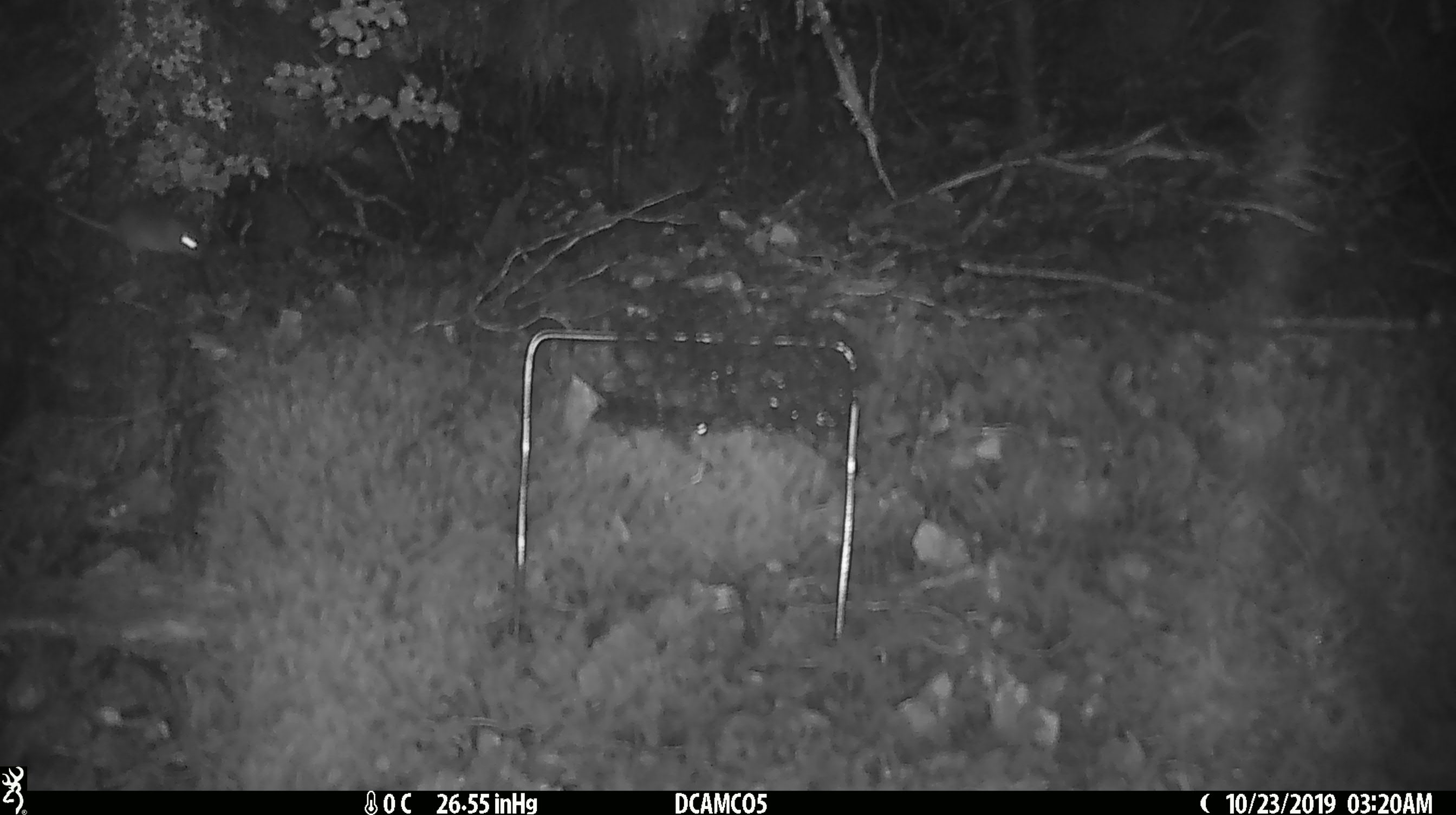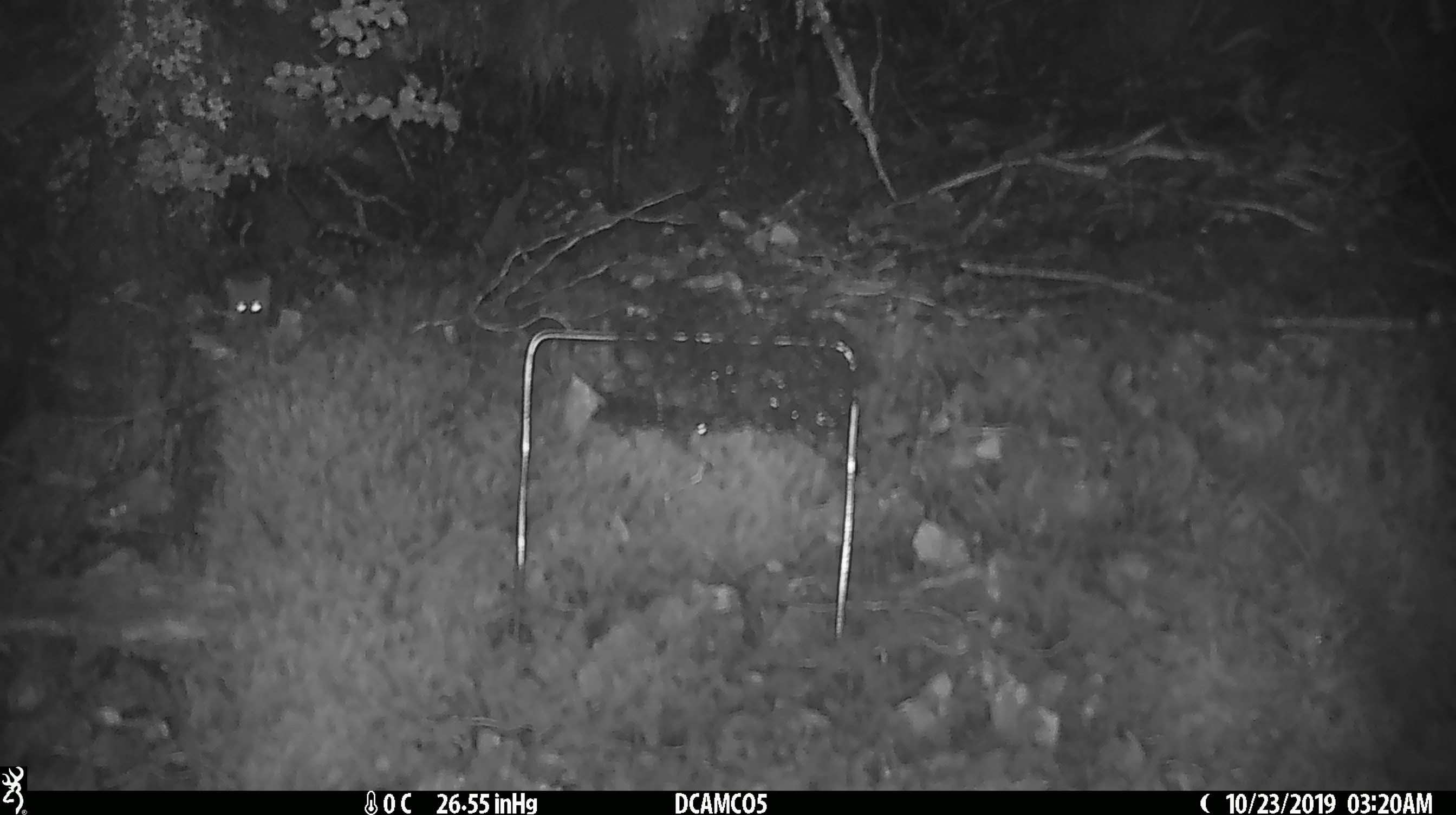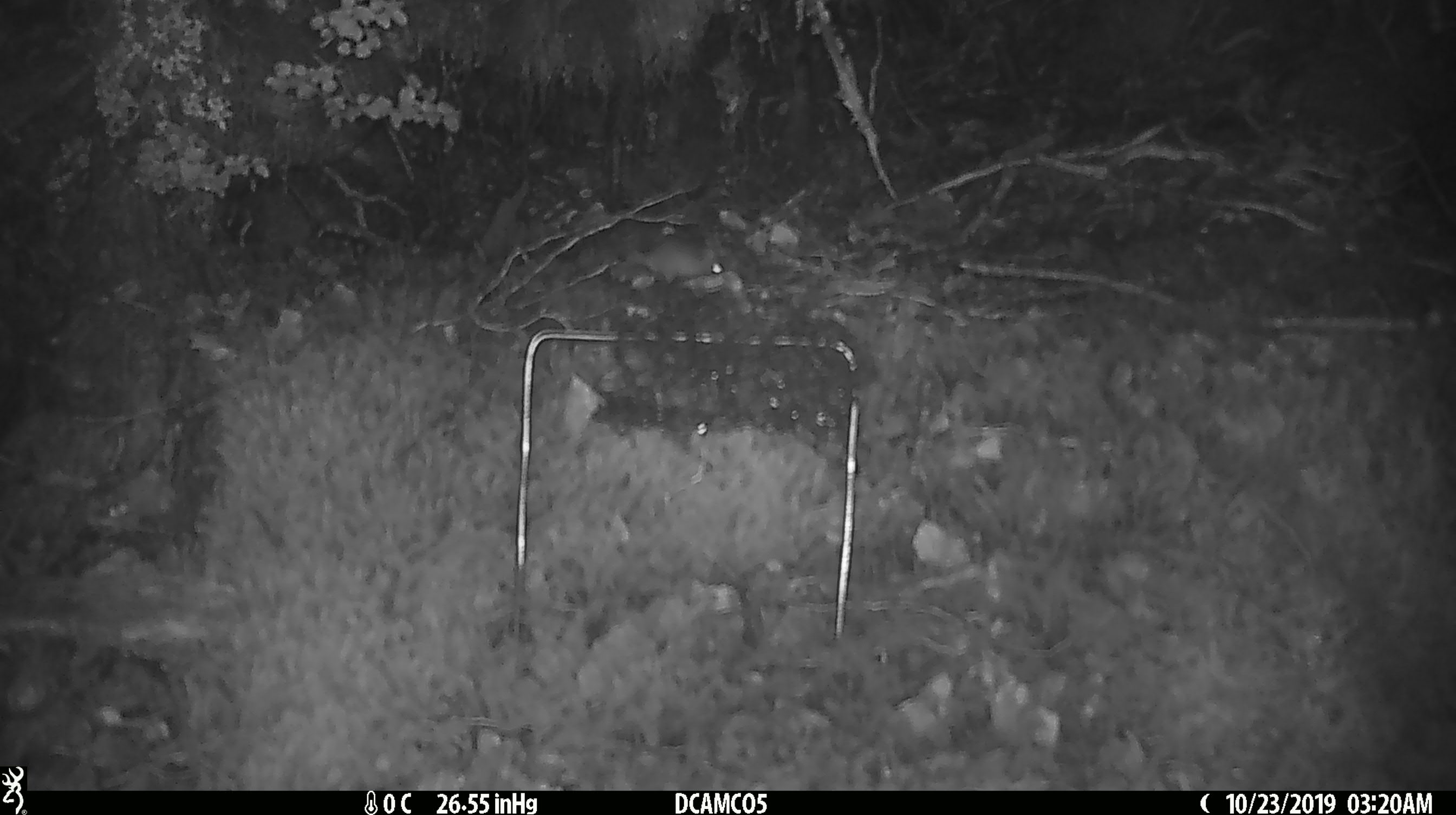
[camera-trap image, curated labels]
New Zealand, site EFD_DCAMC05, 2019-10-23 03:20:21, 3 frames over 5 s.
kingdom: Animalia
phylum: Chordata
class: Mammalia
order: Rodentia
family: Muridae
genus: Mus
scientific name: Mus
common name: mouse